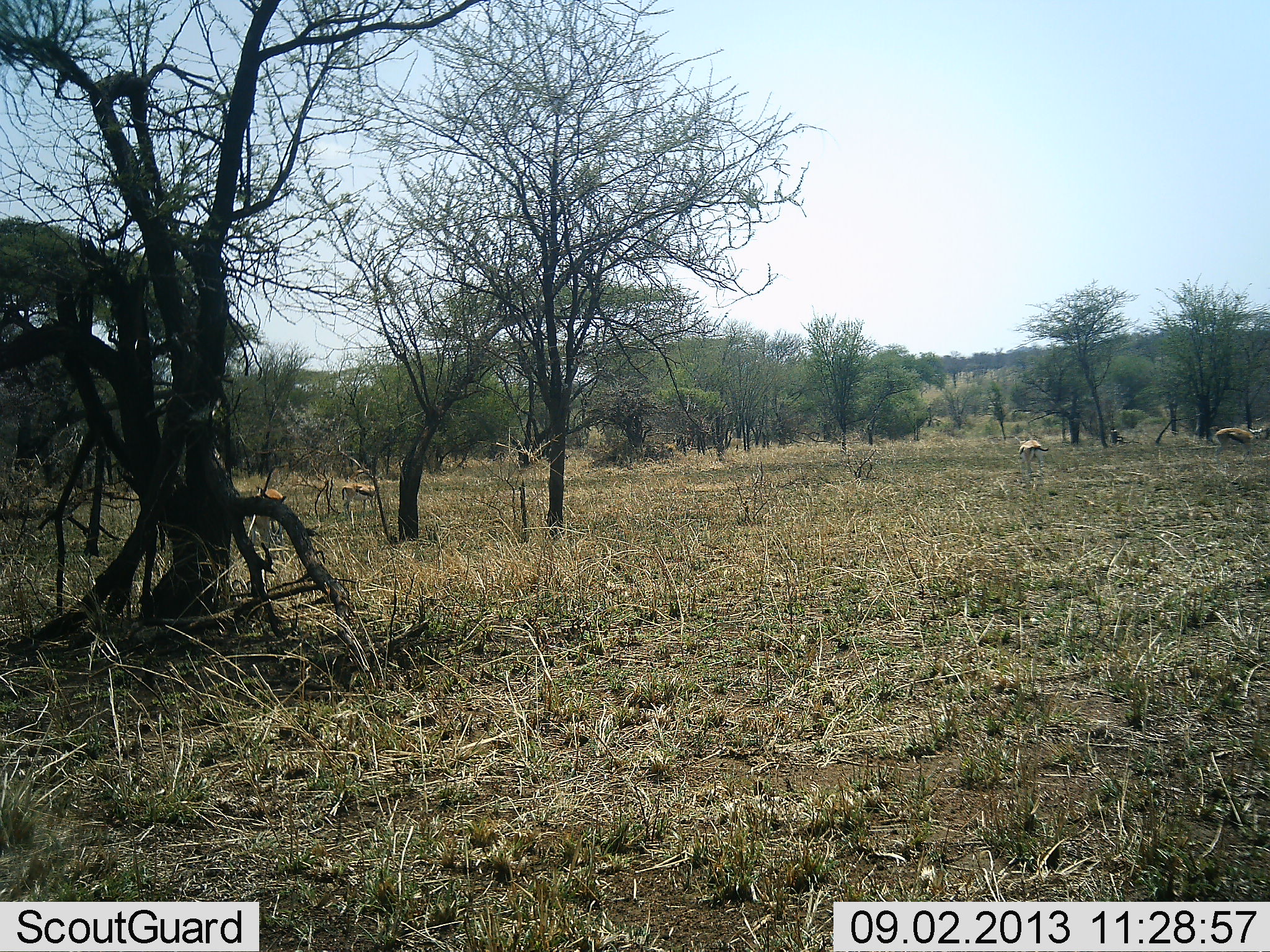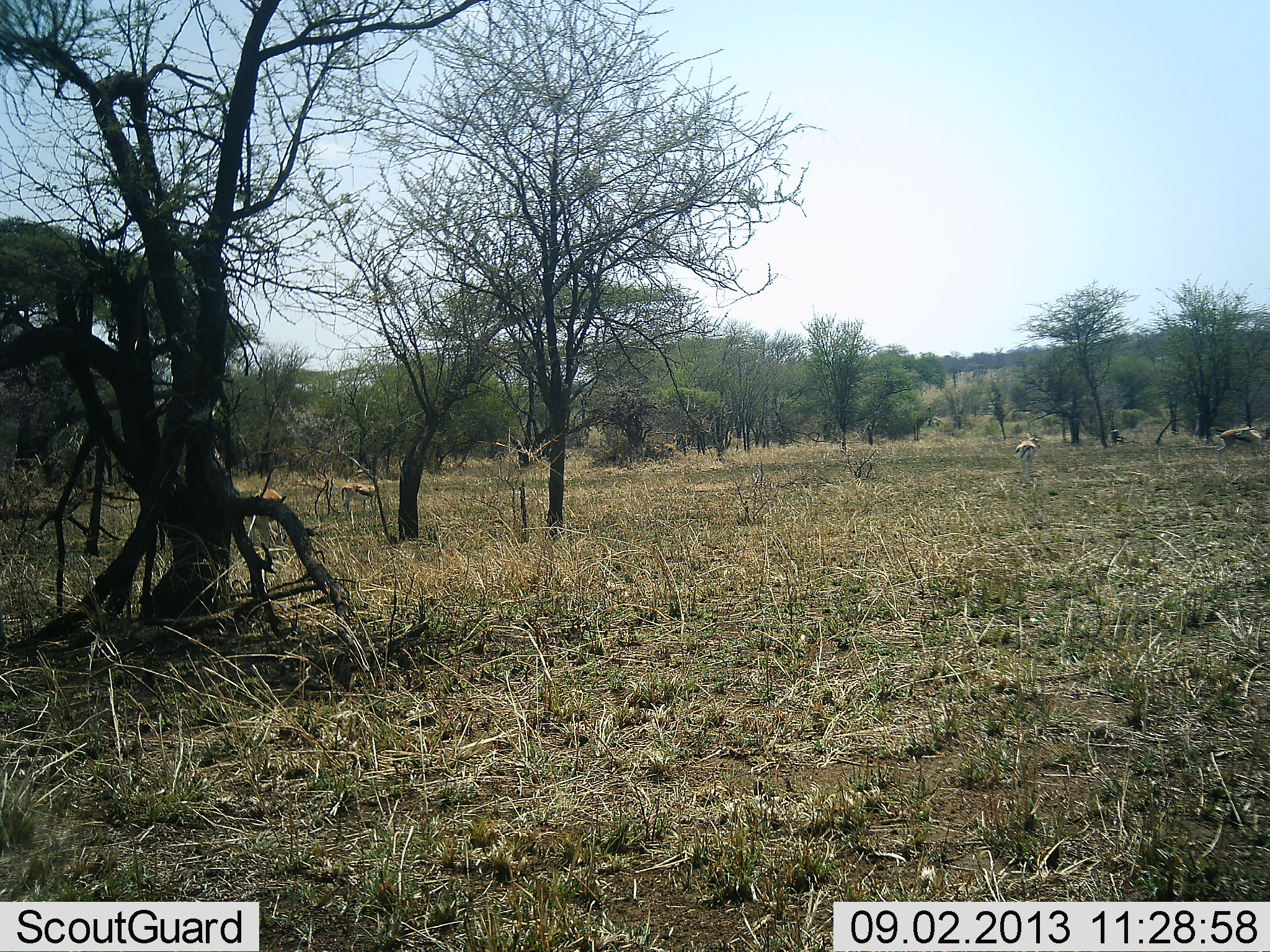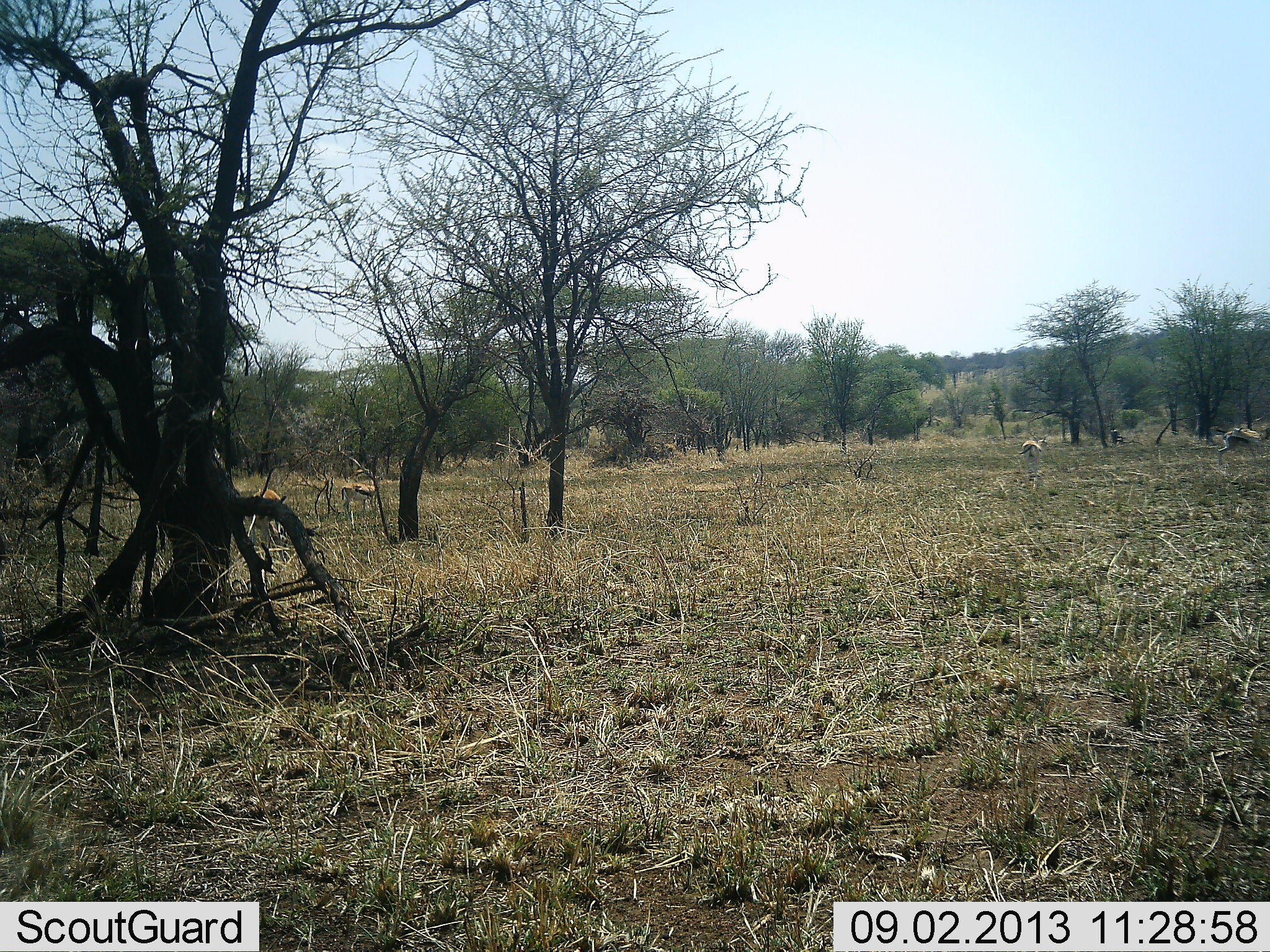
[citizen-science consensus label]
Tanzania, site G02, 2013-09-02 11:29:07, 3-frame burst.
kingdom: Animalia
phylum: Chordata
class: Mammalia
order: Artiodactyla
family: Bovidae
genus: Eudorcas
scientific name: Eudorcas thomsonii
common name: thomson's gazelle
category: gazellethomsons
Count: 4.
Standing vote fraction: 58%.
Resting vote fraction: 0%.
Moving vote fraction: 25%.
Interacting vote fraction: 0%.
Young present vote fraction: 0%.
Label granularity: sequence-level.